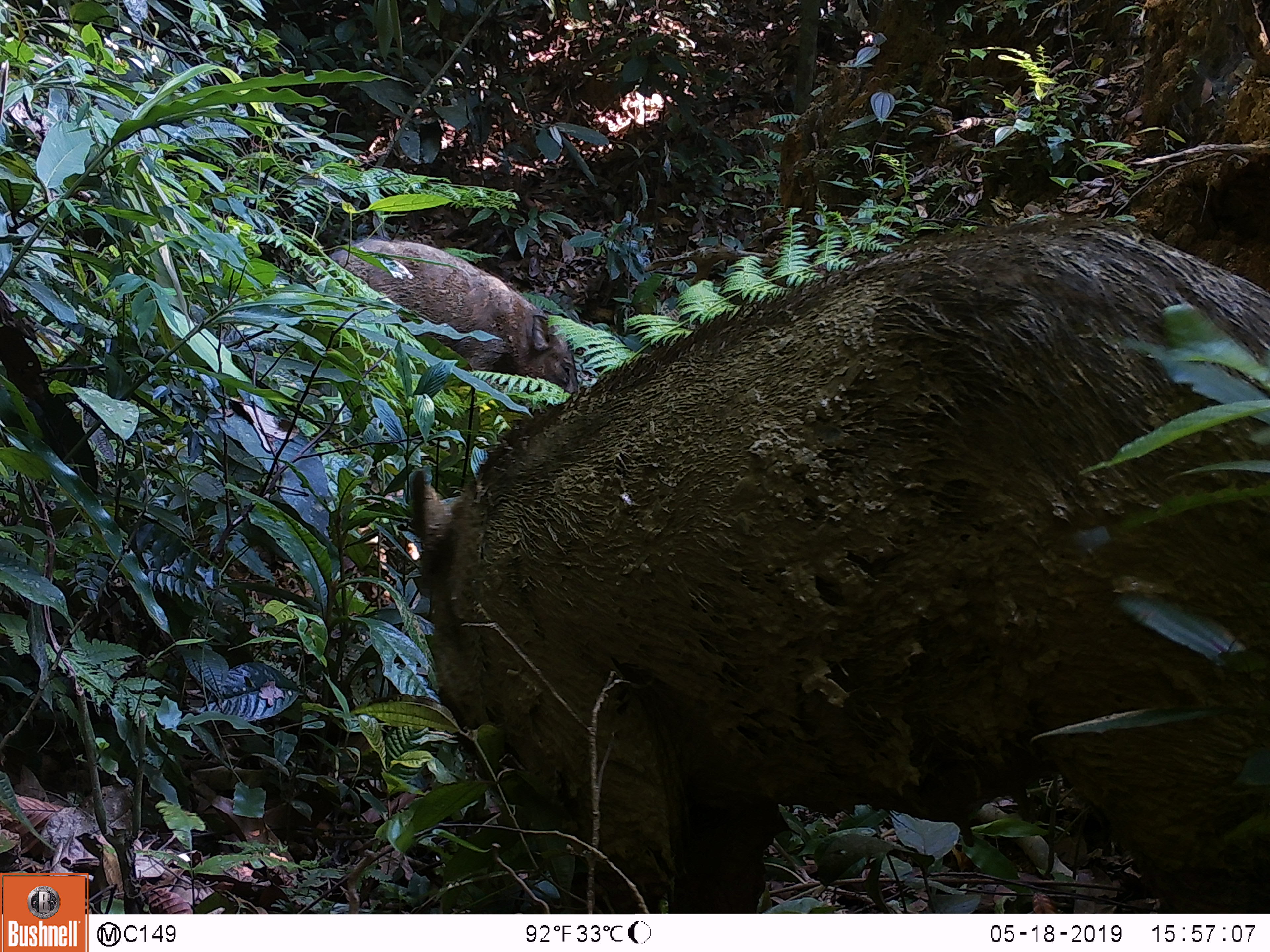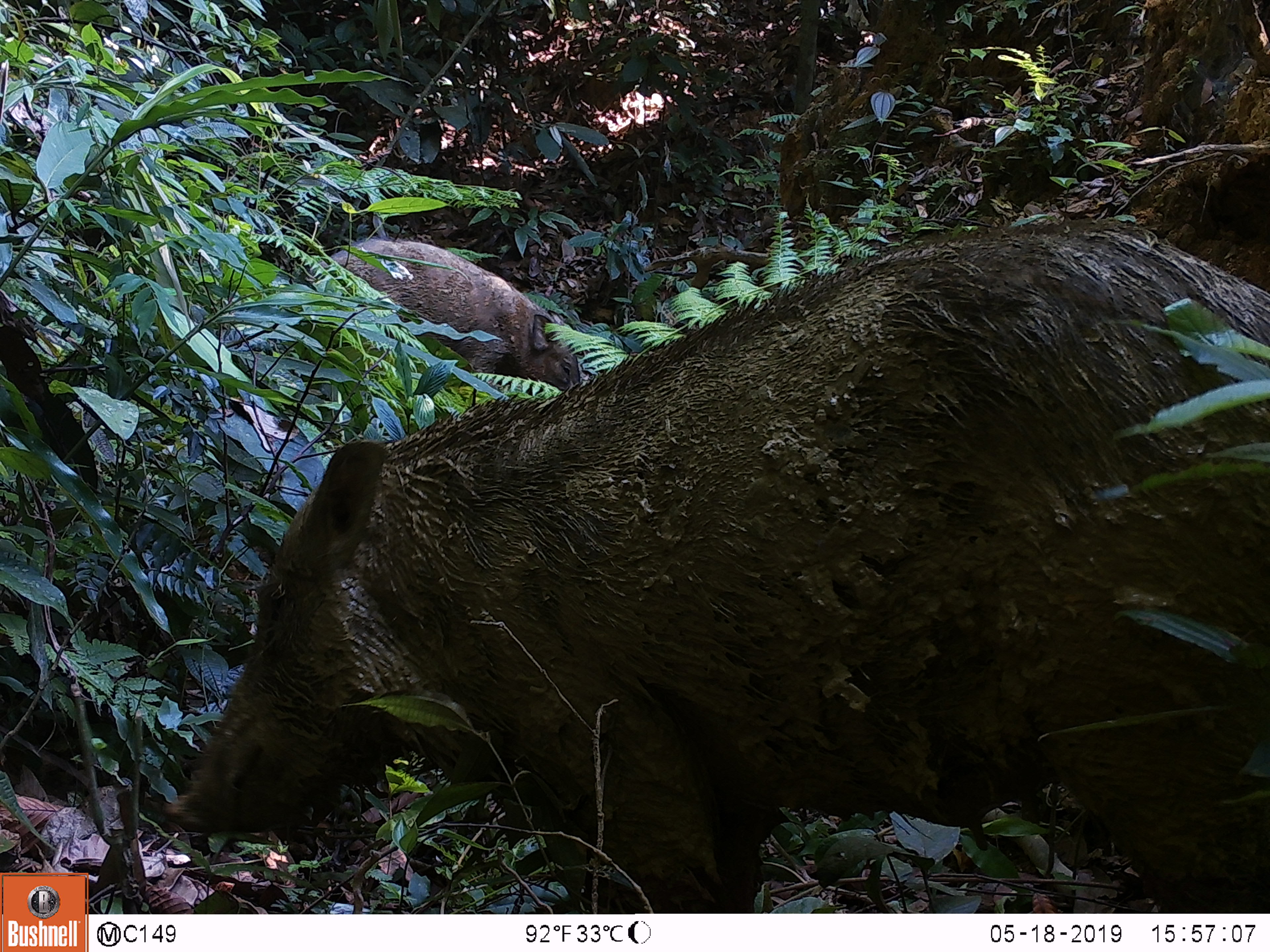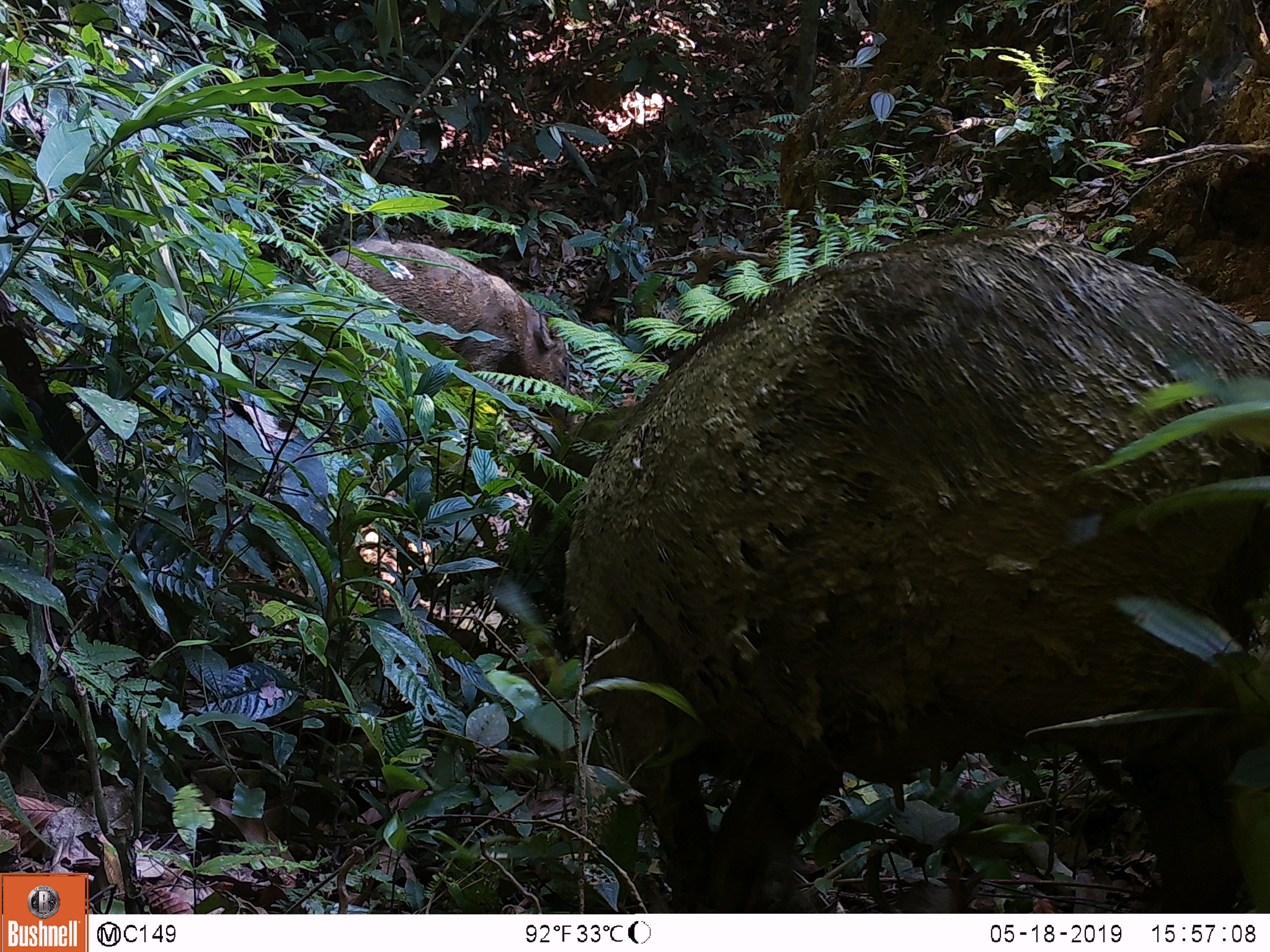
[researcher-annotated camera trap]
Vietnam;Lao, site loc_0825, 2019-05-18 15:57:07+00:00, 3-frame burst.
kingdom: Animalia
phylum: Chordata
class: Mammalia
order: Artiodactyla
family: Suidae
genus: Sus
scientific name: Sus scrofa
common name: eurasian wild pig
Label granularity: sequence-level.